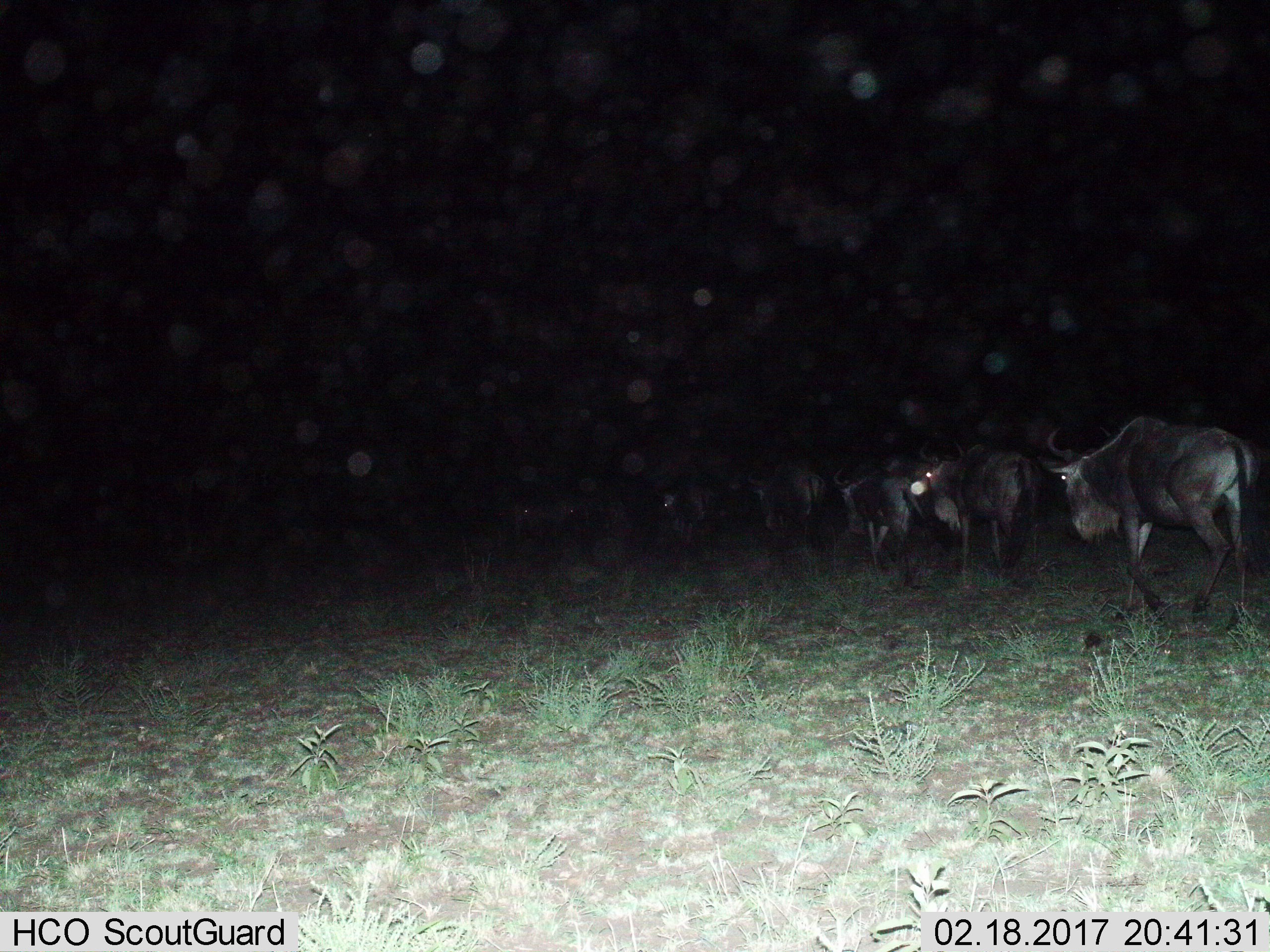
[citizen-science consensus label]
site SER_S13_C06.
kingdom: Animalia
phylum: Chordata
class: Mammalia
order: Artiodactyla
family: Bovidae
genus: Connochaetes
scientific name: Connochaetes taurinus taurinus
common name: blue wildebeest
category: wildebeestblue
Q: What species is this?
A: Wildebeestblue (blue wildebeest) (Connochaetes taurinus taurinus).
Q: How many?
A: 8.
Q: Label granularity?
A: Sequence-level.